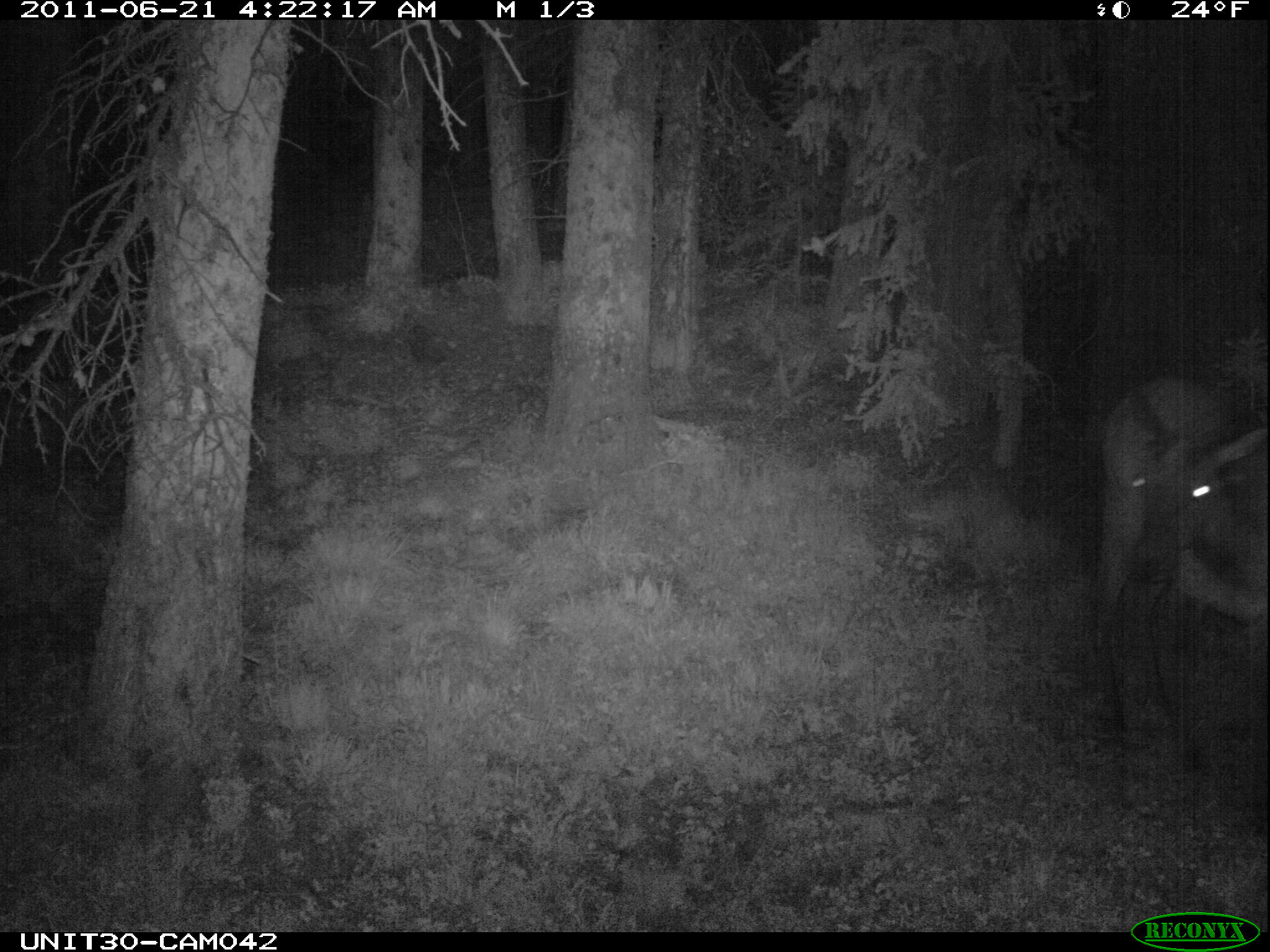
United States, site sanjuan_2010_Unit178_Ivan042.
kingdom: Animalia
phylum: Chordata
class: Mammalia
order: Artiodactyla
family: Cervidae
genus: Cervus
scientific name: Cervus elaphus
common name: red deer